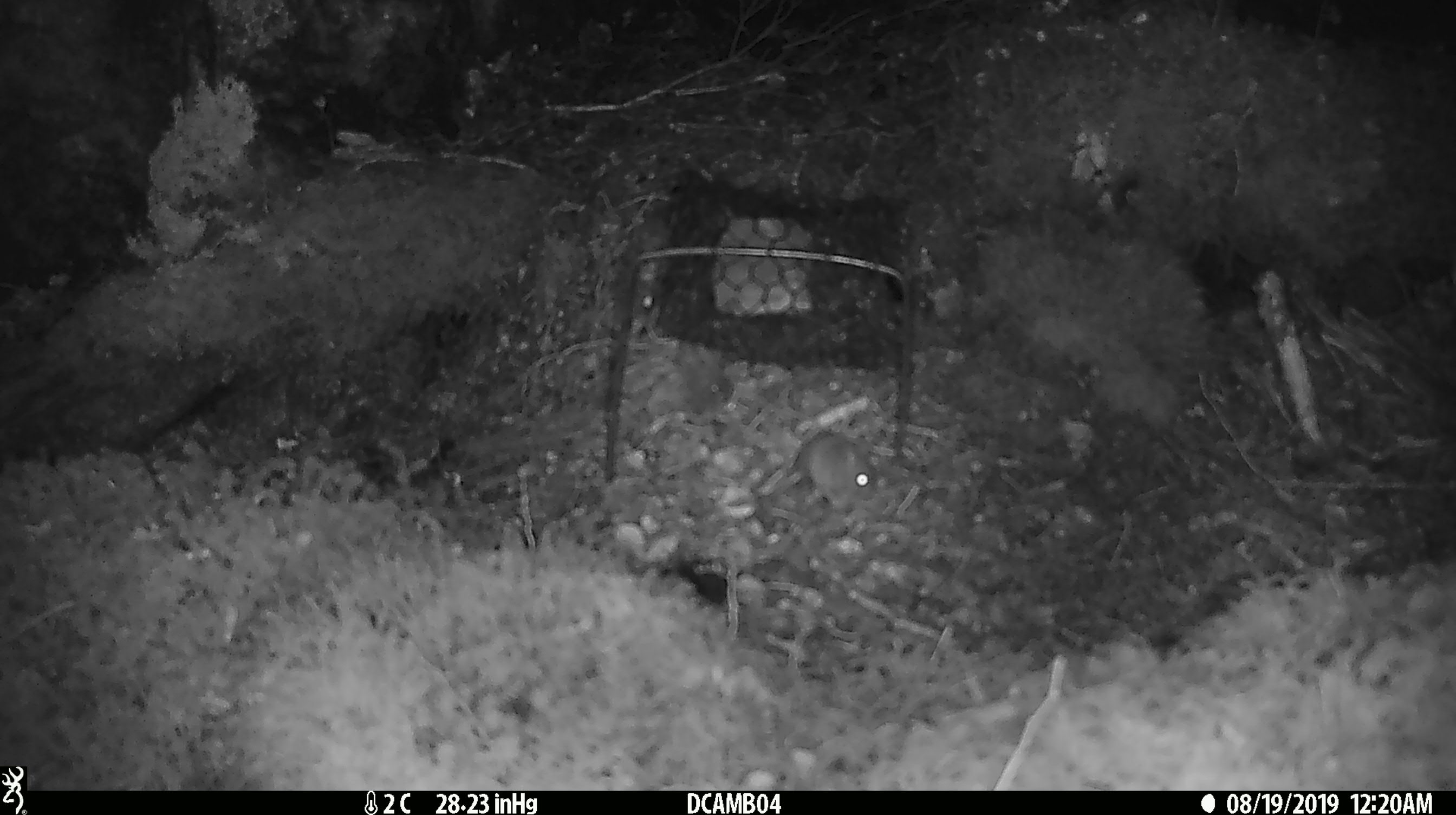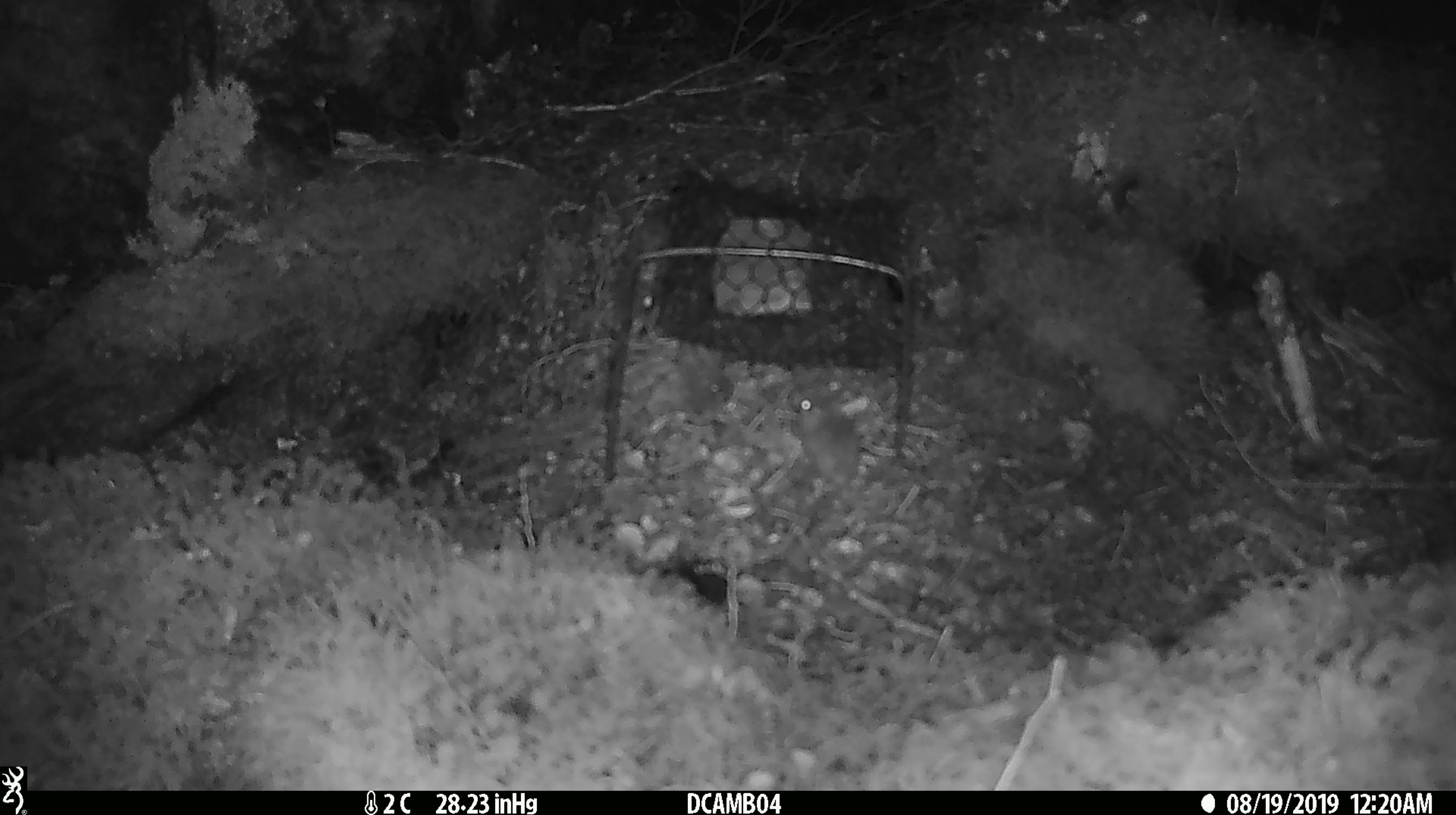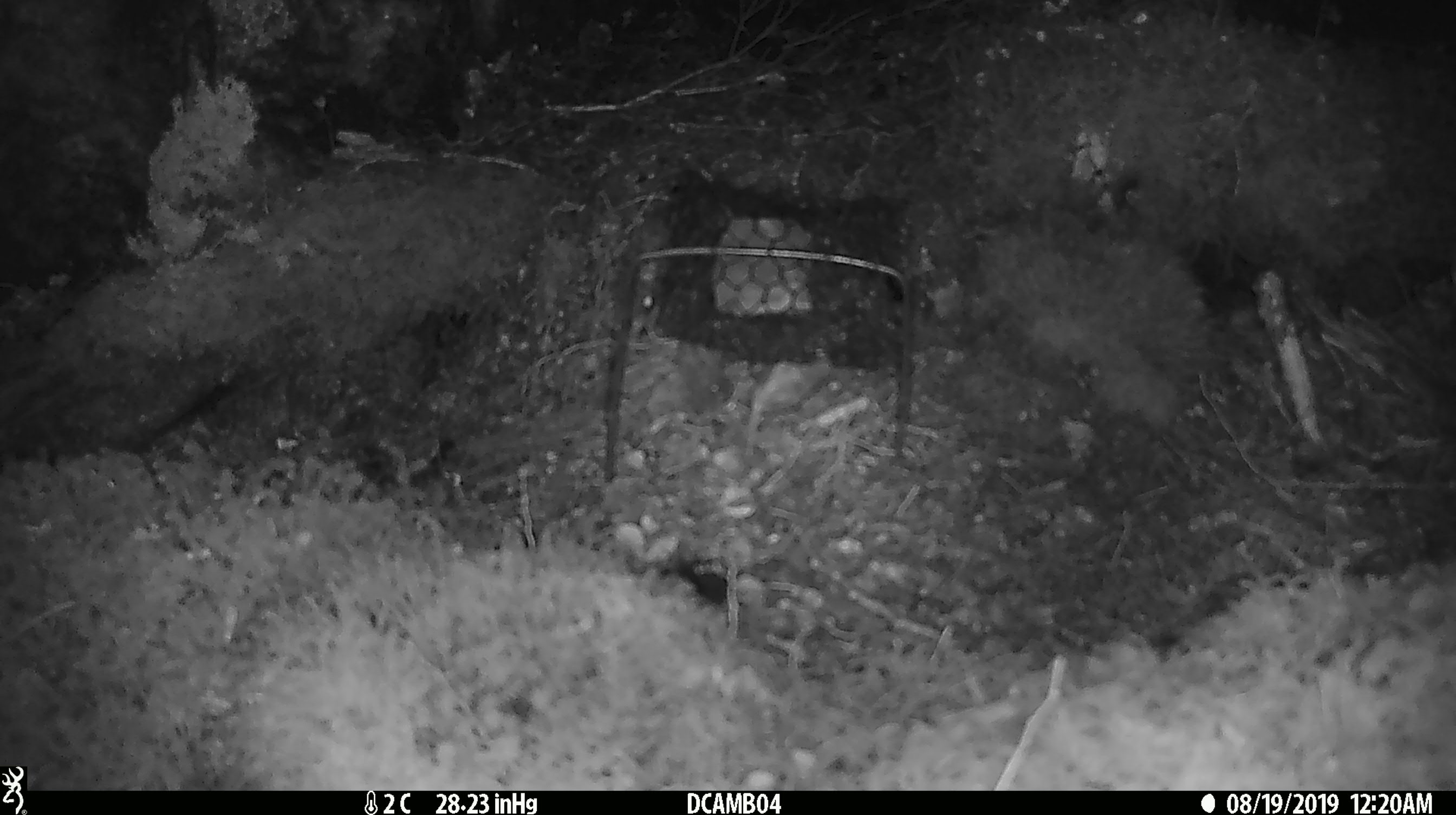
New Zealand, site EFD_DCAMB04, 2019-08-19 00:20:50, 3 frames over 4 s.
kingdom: Animalia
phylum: Chordata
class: Mammalia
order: Rodentia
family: Muridae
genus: Mus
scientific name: Mus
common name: mouse